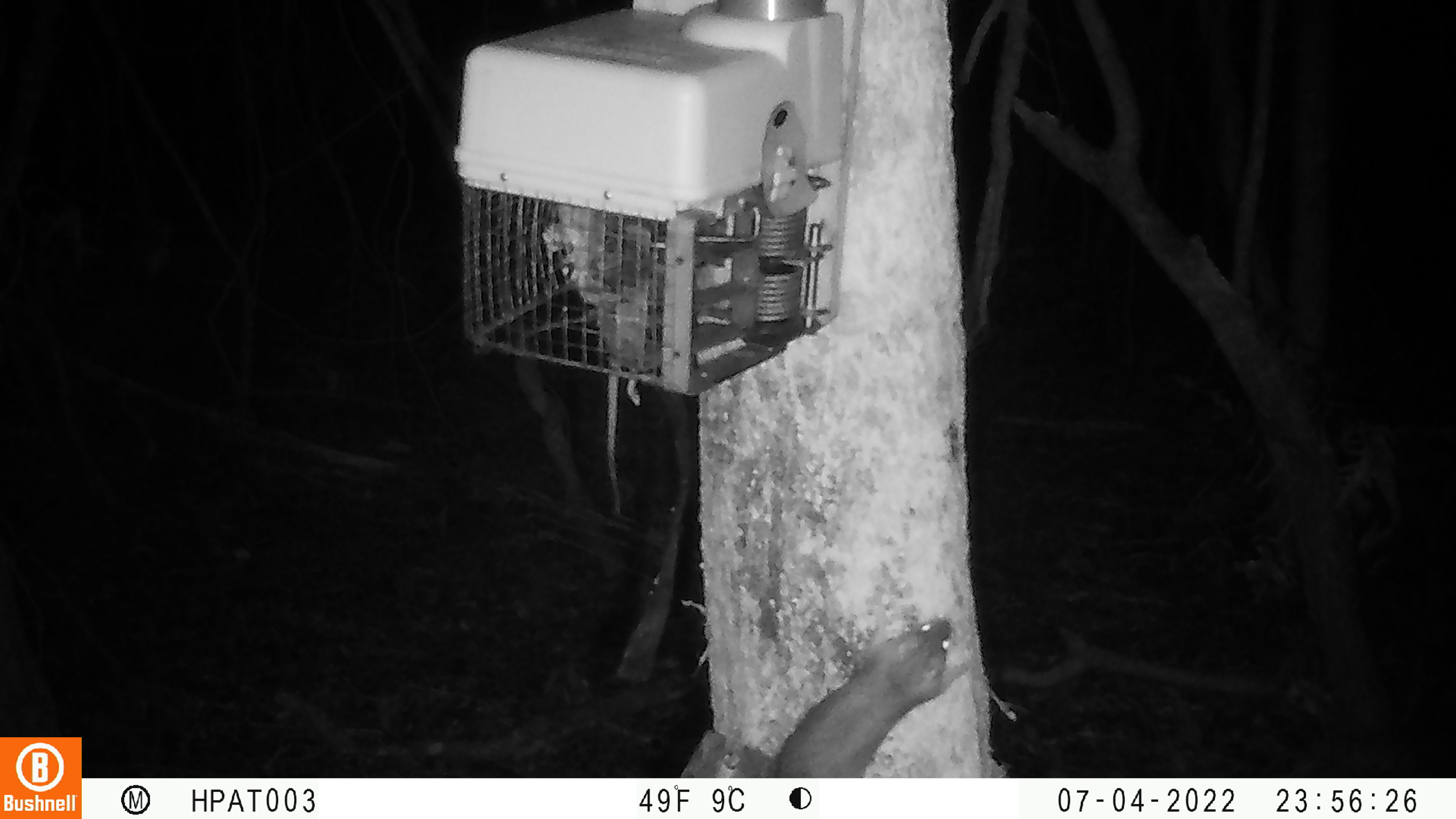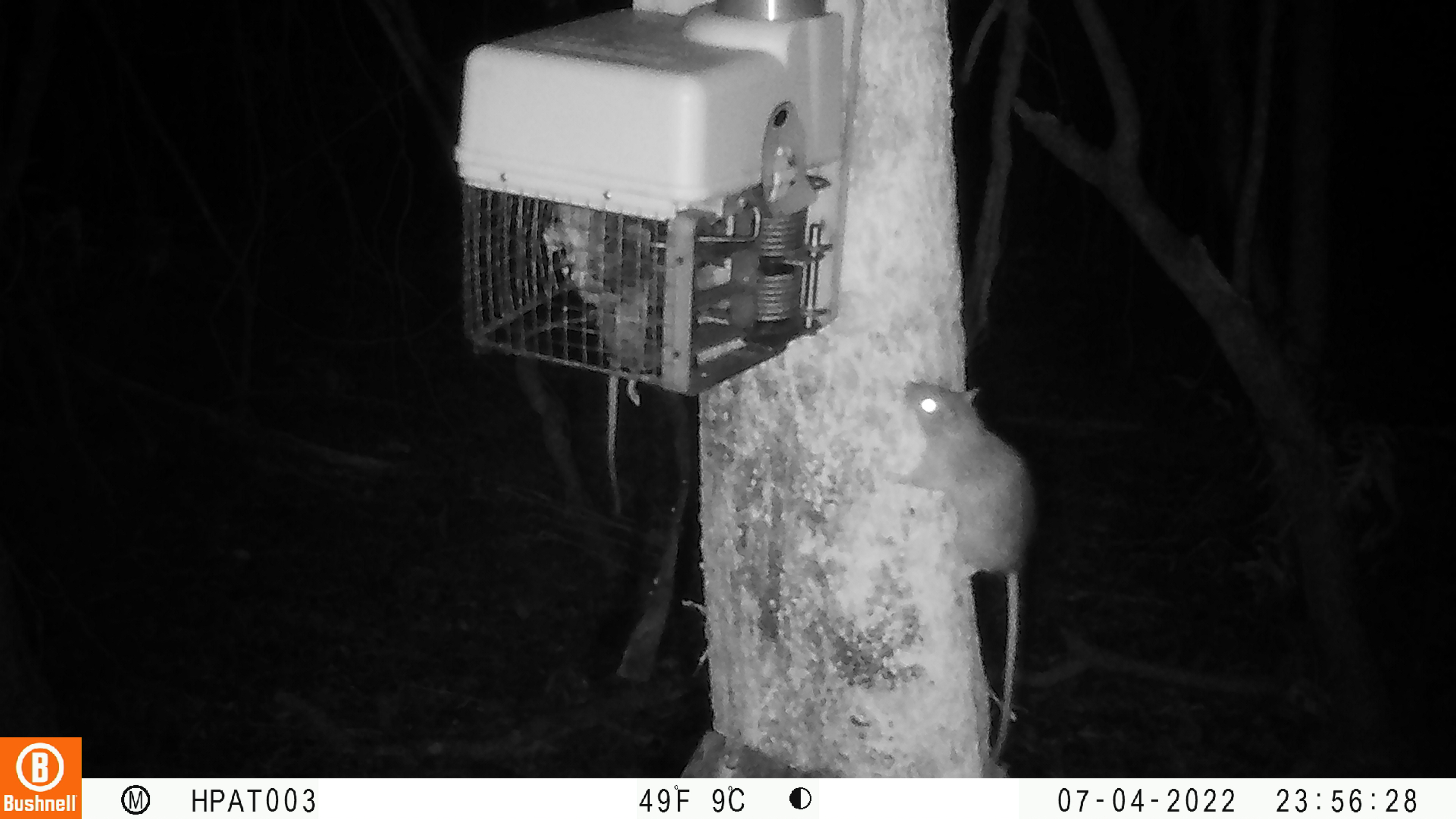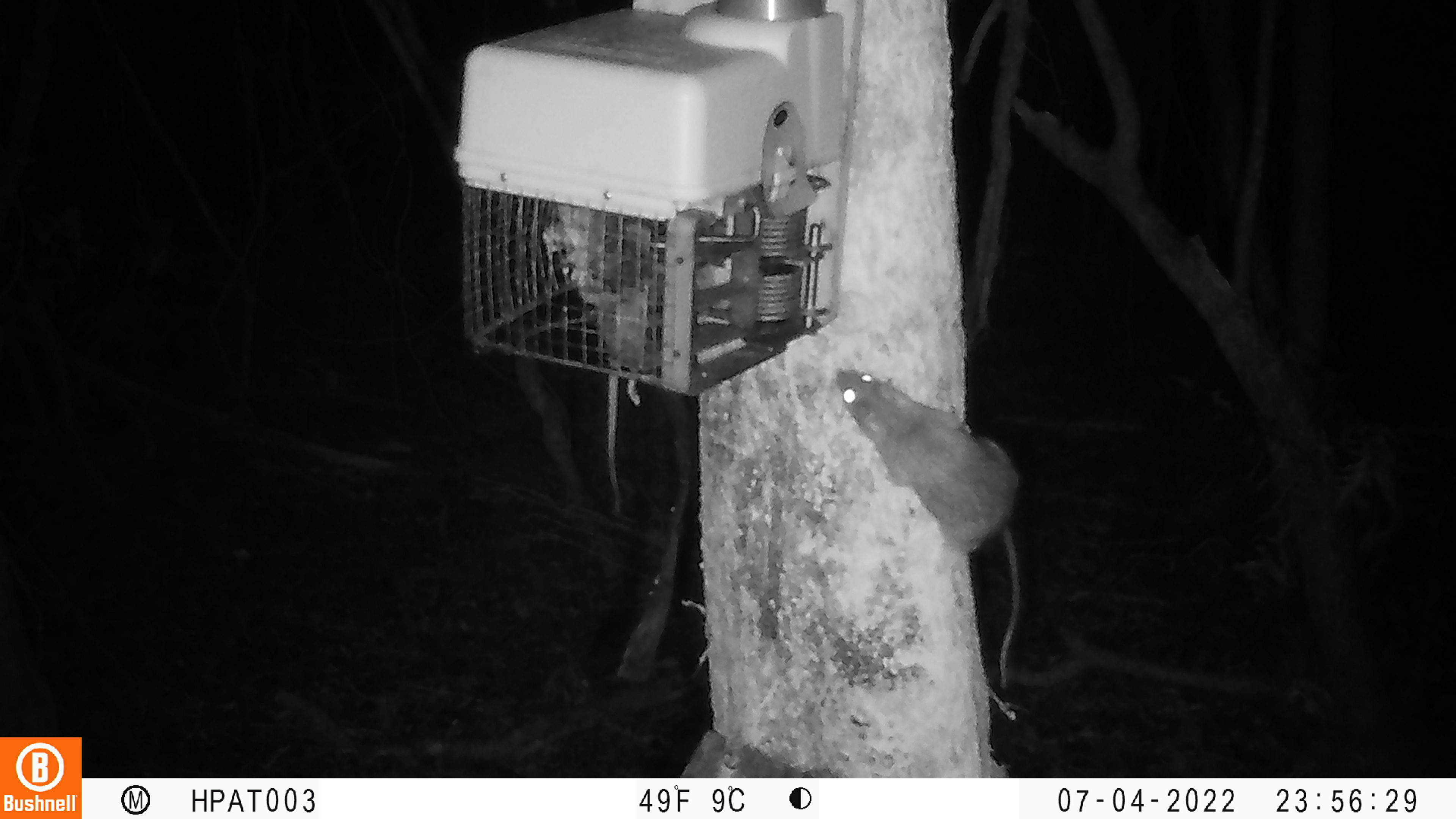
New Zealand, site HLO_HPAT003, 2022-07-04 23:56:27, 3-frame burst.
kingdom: Animalia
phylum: Chordata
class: Mammalia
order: Rodentia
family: Muridae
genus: Rattus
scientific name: Rattus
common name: rat